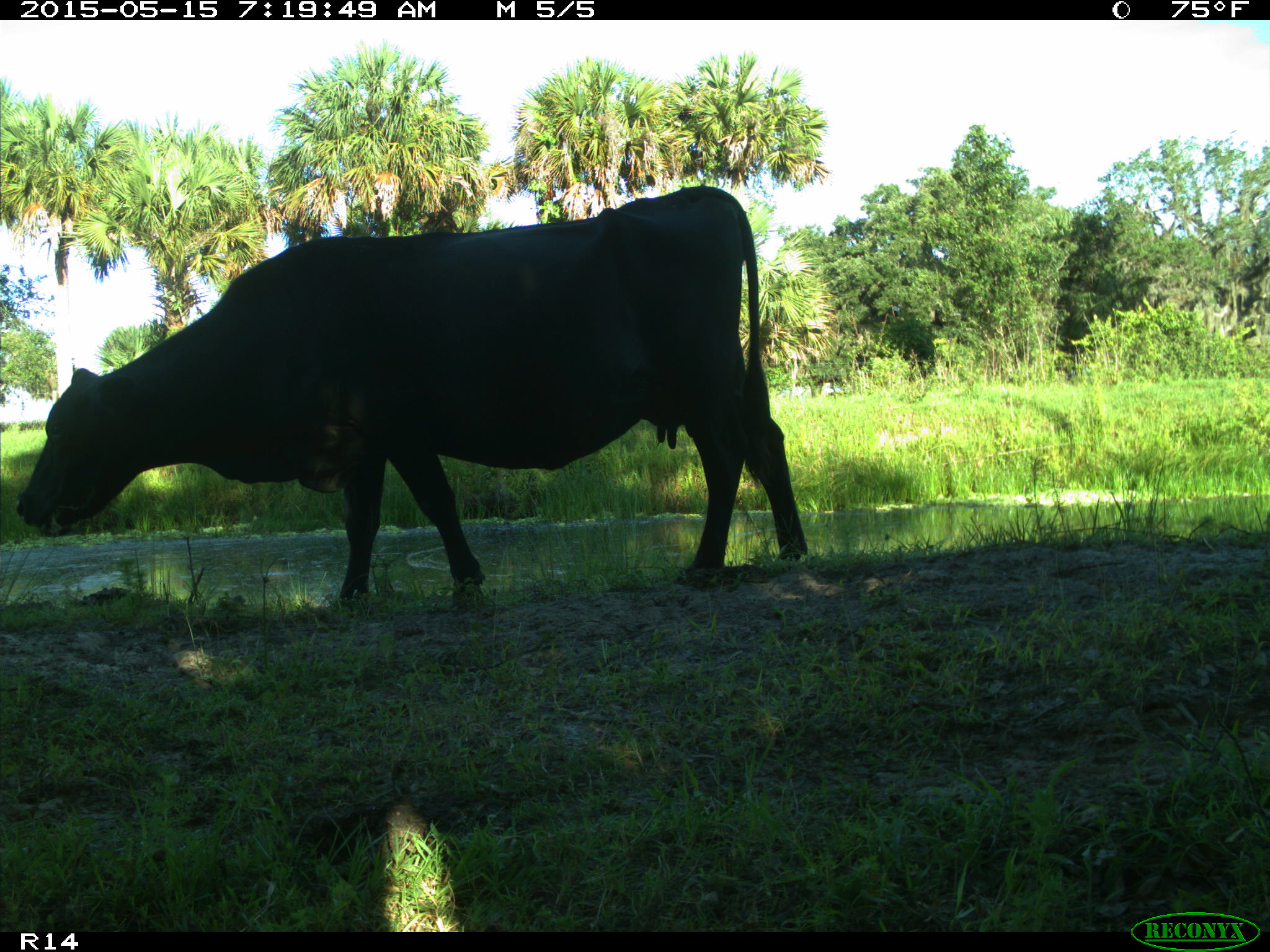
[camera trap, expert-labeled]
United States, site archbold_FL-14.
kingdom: Animalia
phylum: Chordata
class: Mammalia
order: Artiodactyla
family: Bovidae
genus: Bos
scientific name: Bos taurus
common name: domestic cow